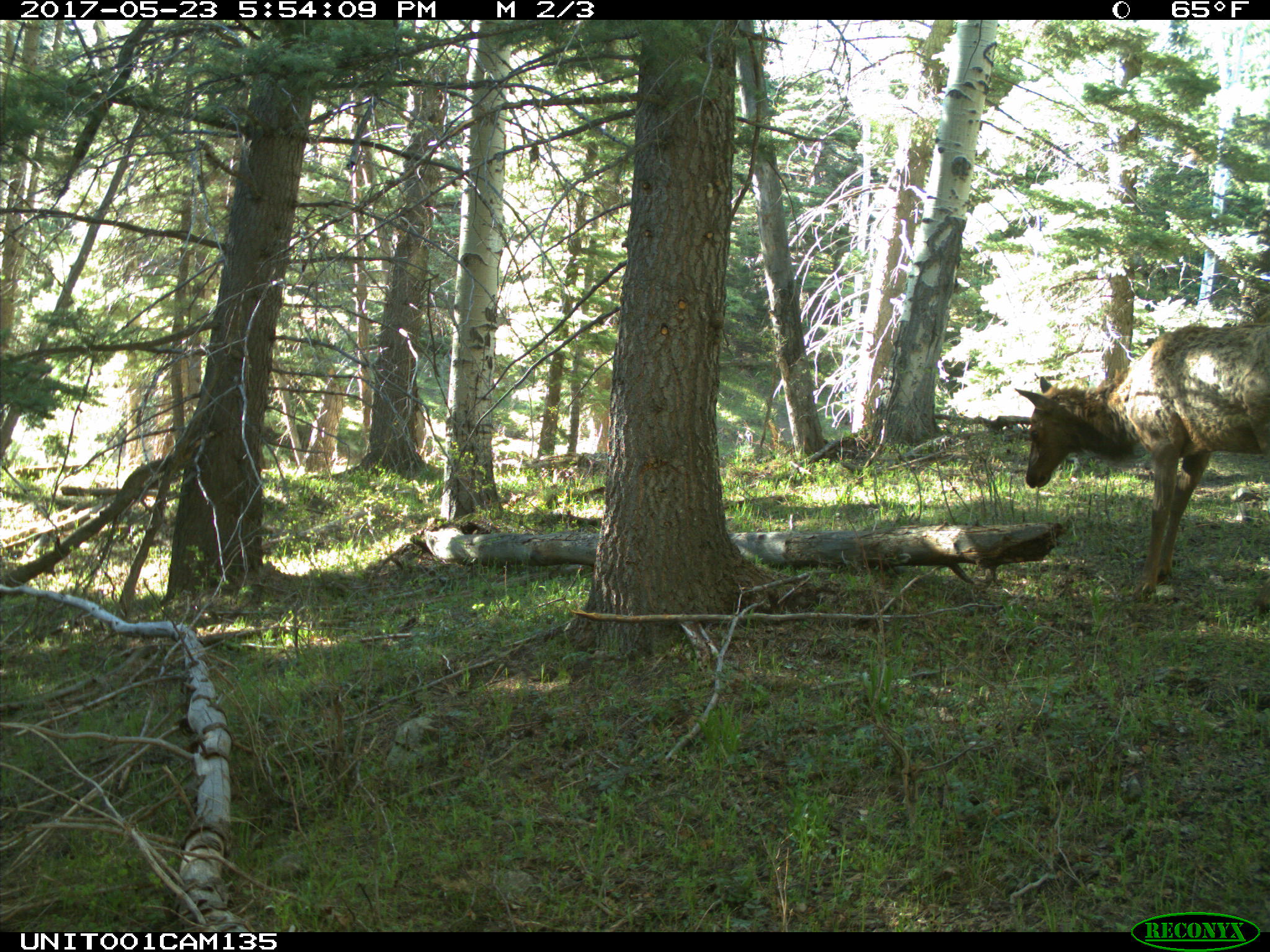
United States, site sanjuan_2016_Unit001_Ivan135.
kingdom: Animalia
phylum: Chordata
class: Mammalia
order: Artiodactyla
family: Cervidae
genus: Cervus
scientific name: Cervus elaphus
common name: red deer